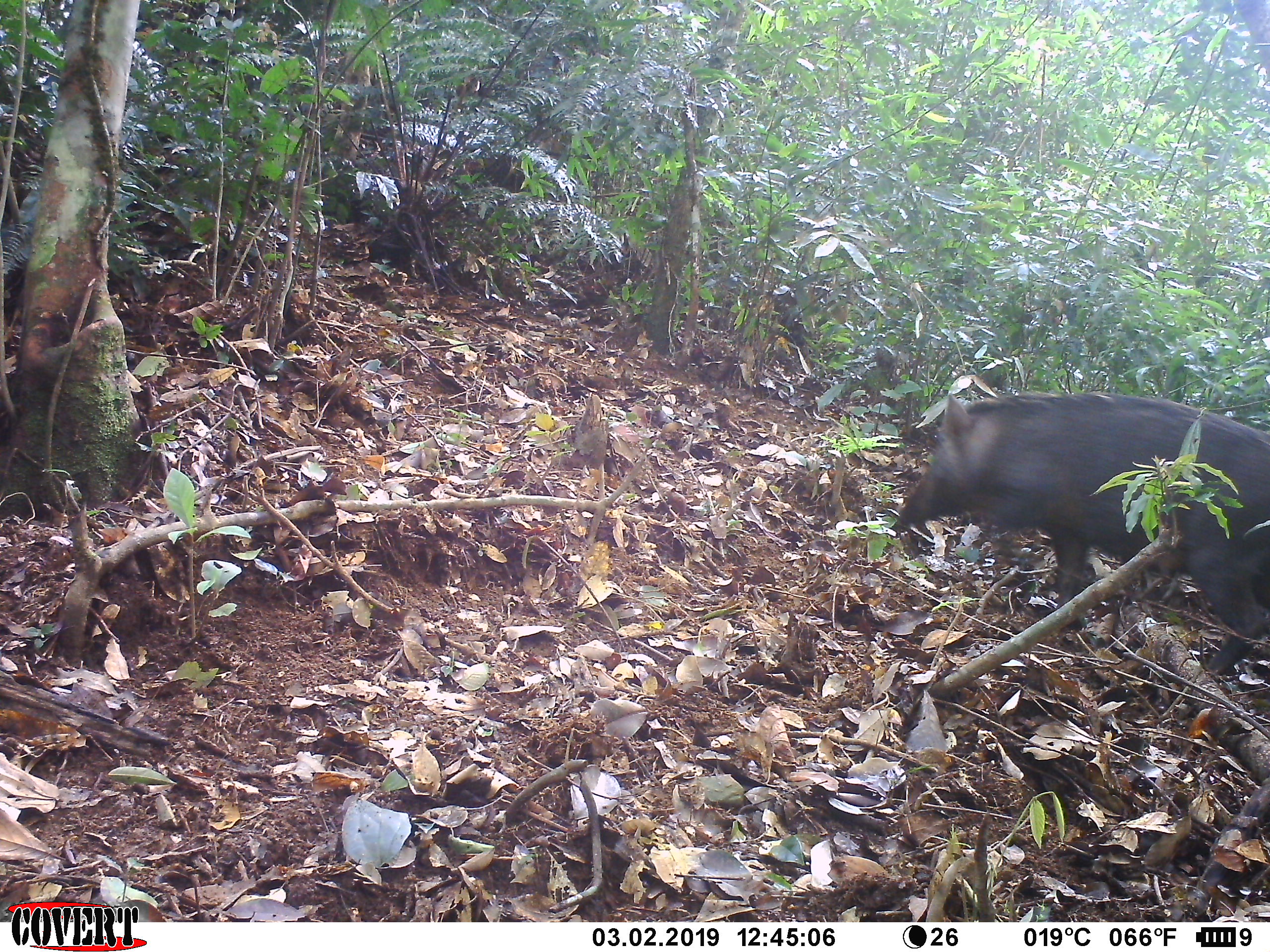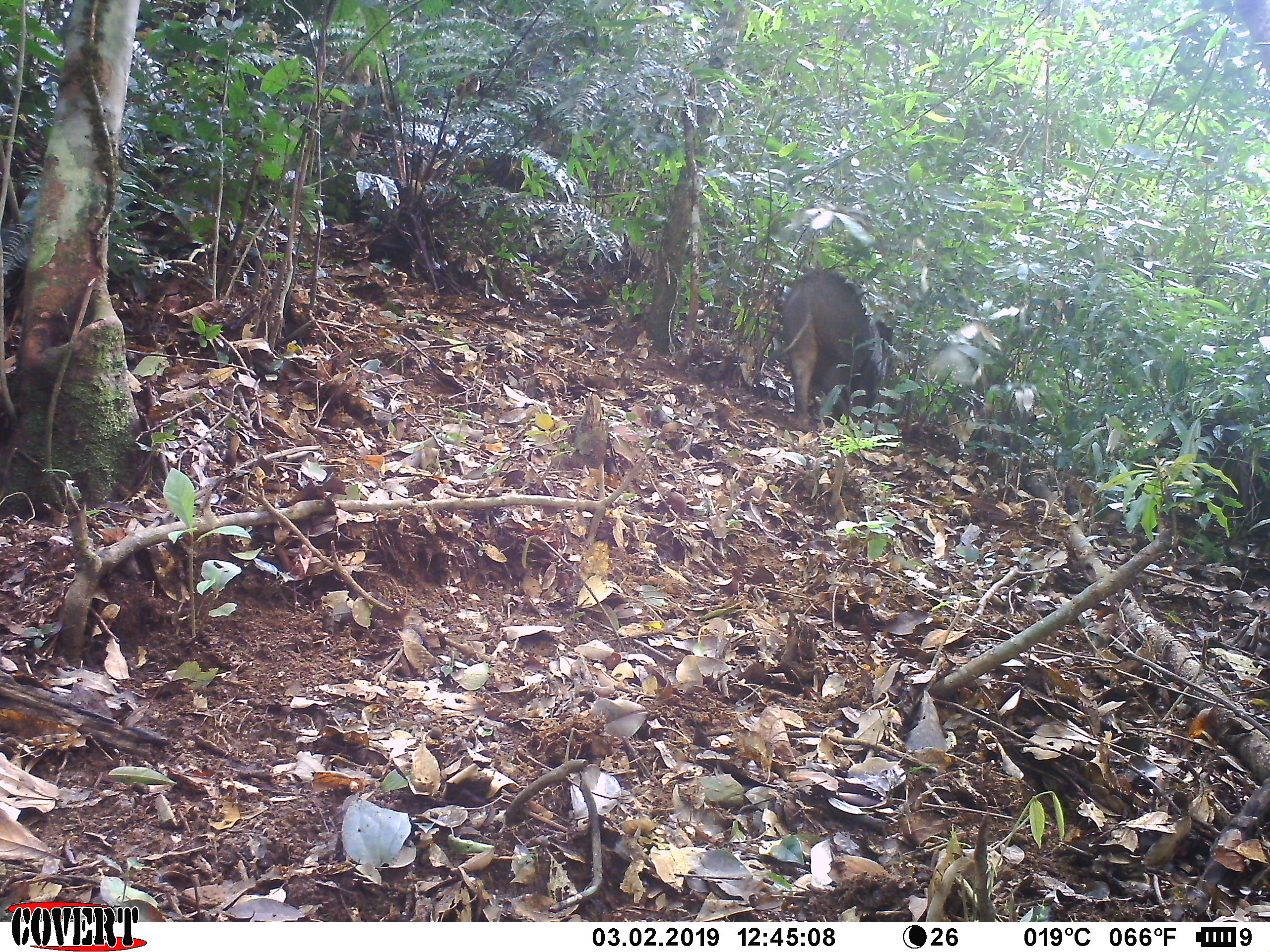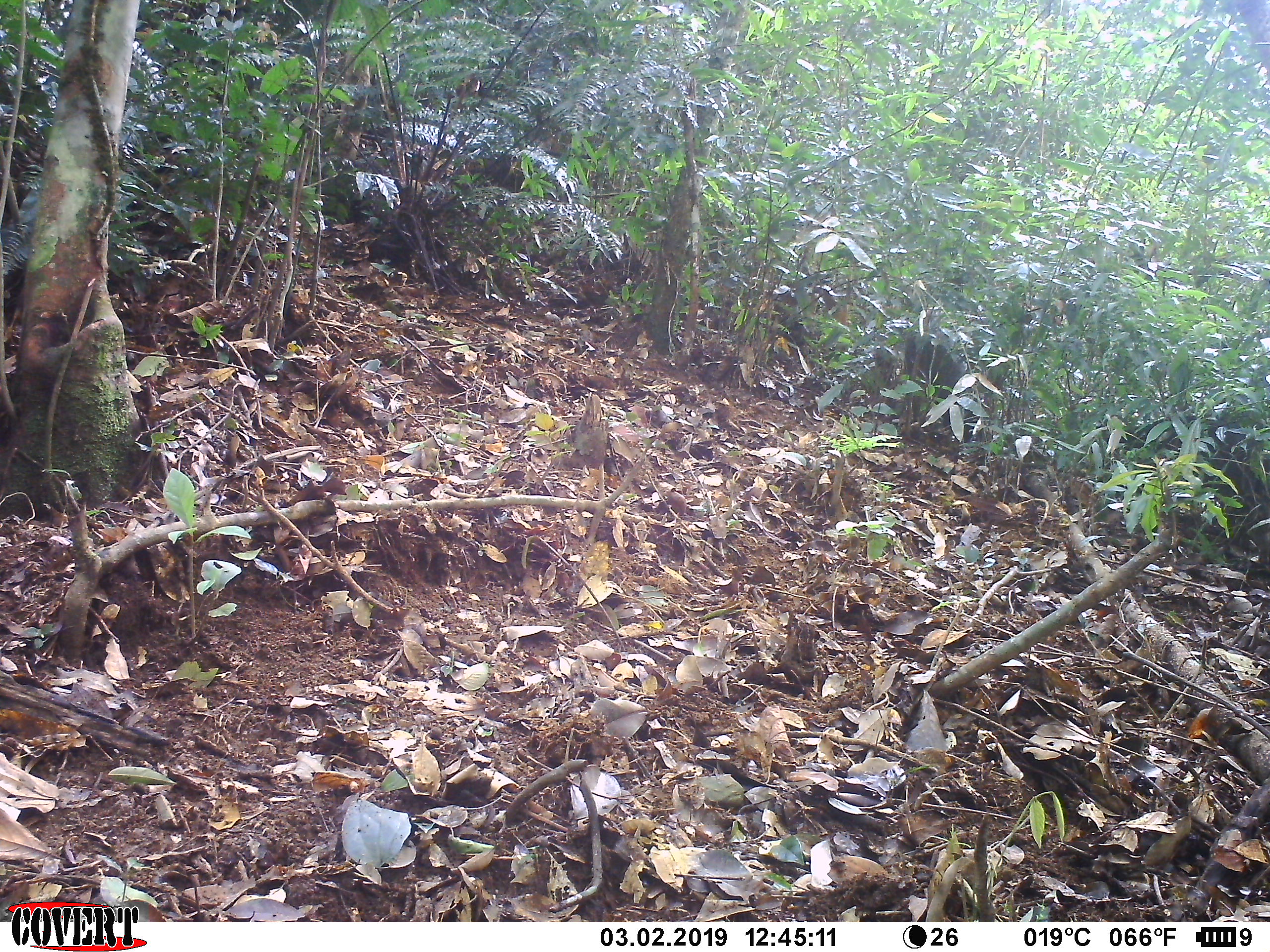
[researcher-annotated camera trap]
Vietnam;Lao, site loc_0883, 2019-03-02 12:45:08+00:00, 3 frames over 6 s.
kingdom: Animalia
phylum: Chordata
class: Mammalia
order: Artiodactyla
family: Suidae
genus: Sus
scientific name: Sus scrofa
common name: eurasian wild pig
Eurasian wild pig (Sus scrofa). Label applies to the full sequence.